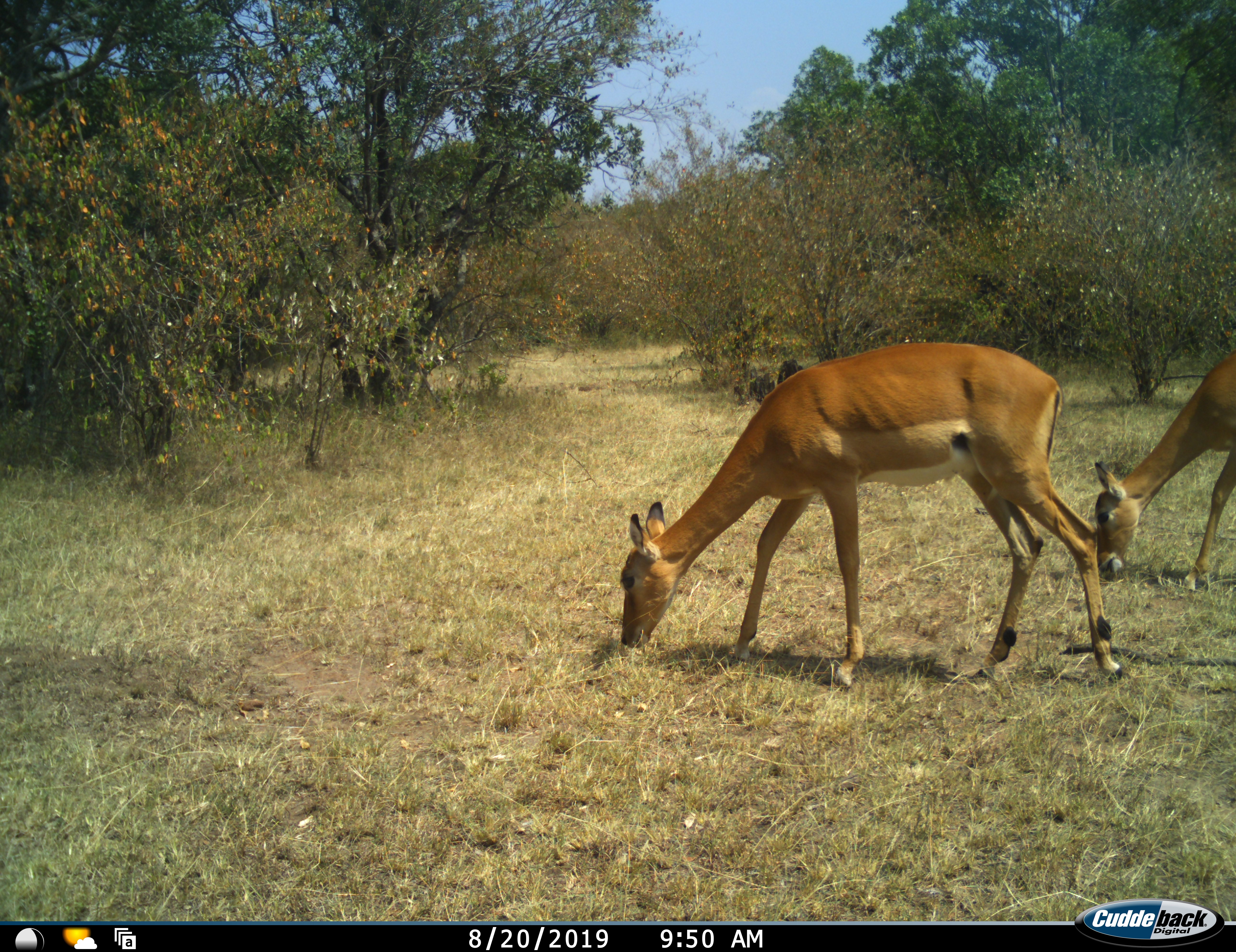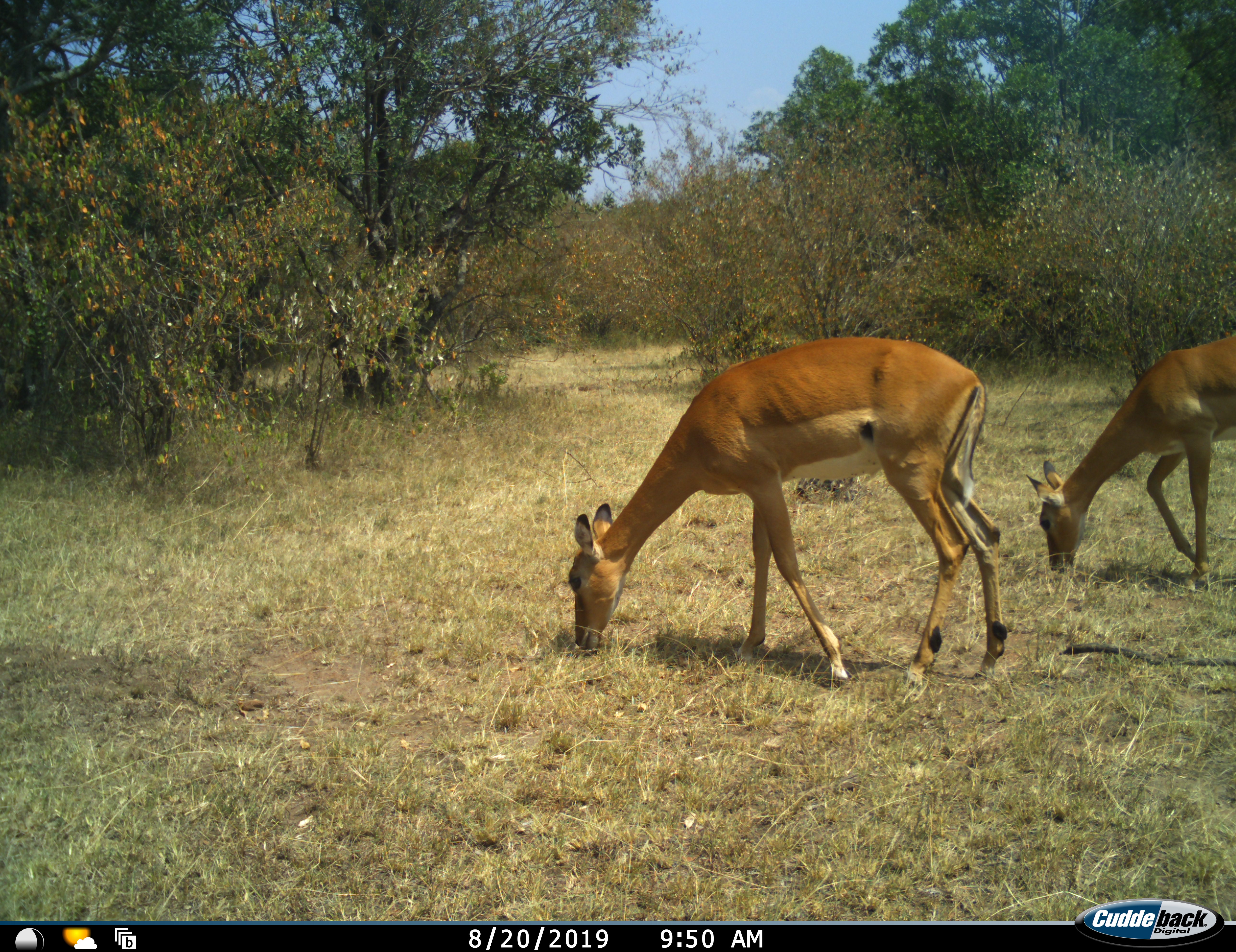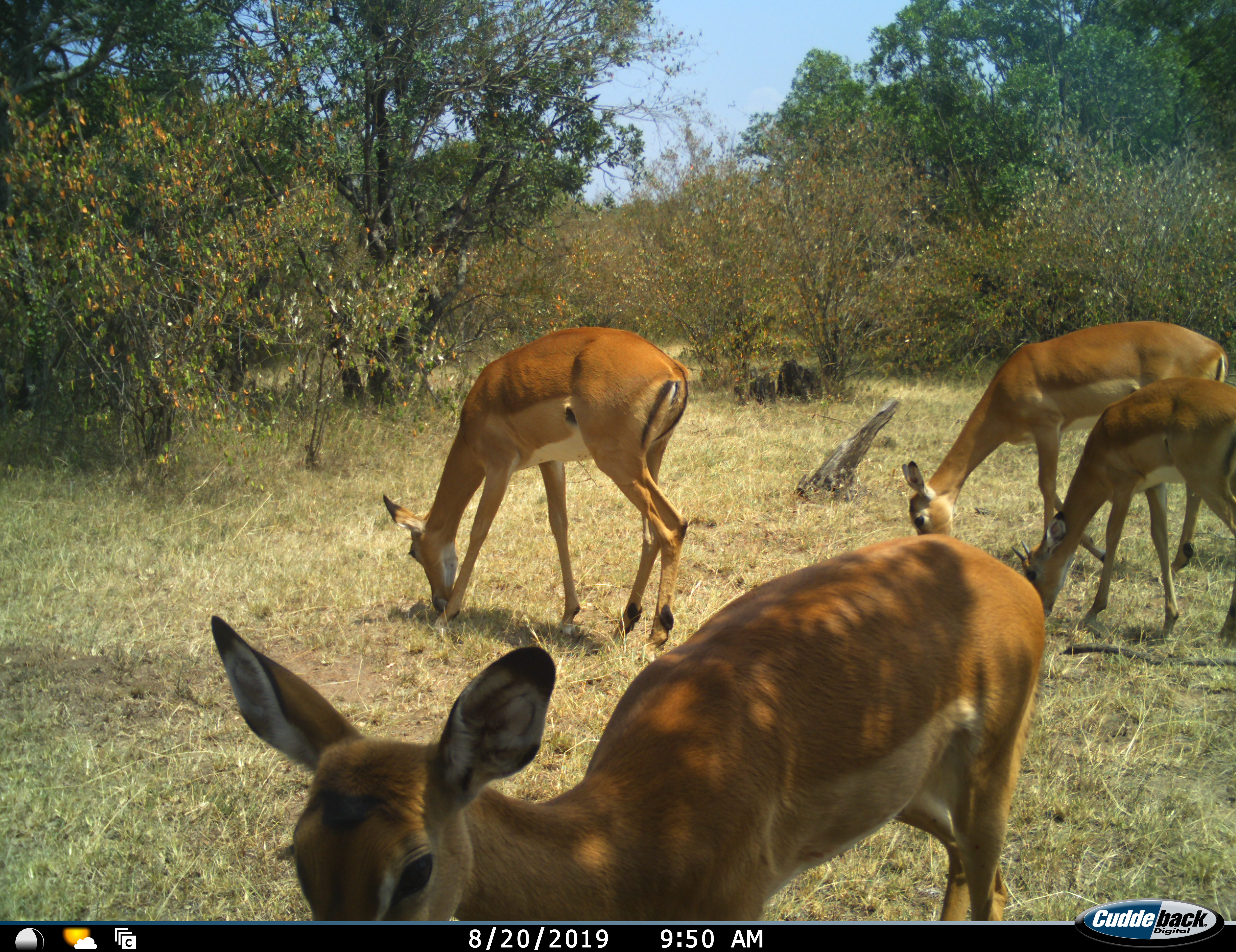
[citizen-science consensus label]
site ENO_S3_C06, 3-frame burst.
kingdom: Animalia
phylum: Chordata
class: Mammalia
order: Artiodactyla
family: Bovidae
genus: Aepyceros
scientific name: Aepyceros melampus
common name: impala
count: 4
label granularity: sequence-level